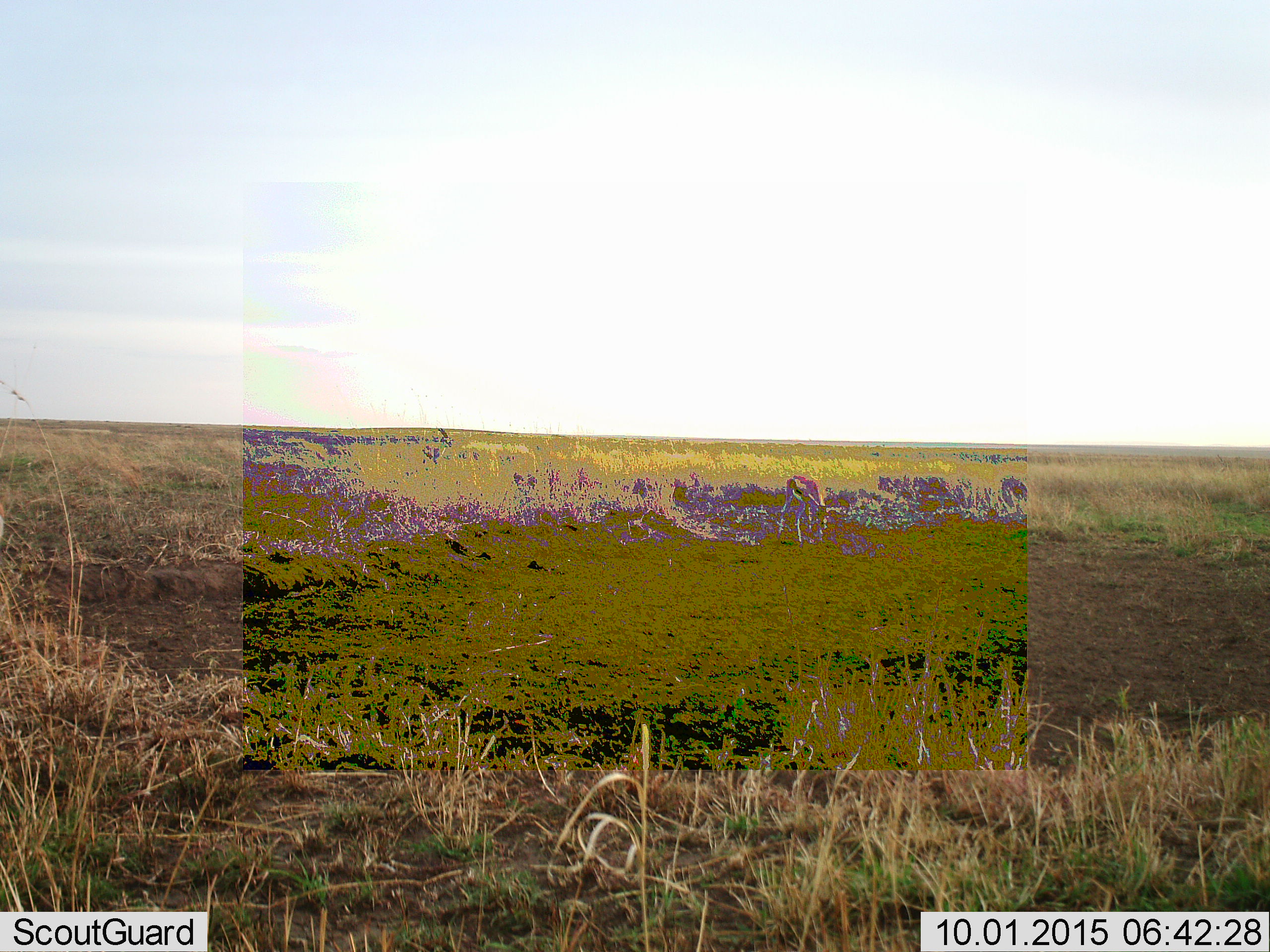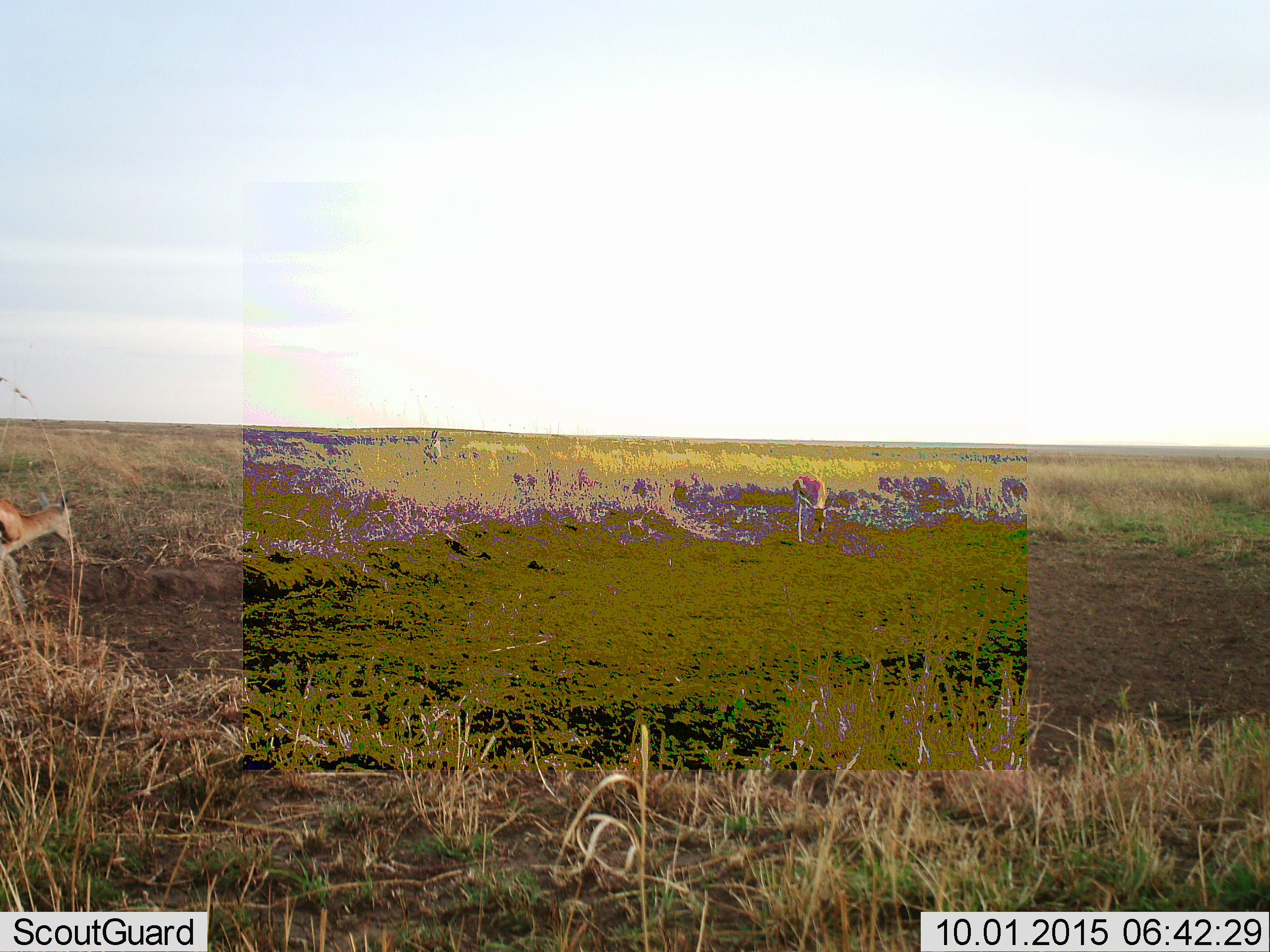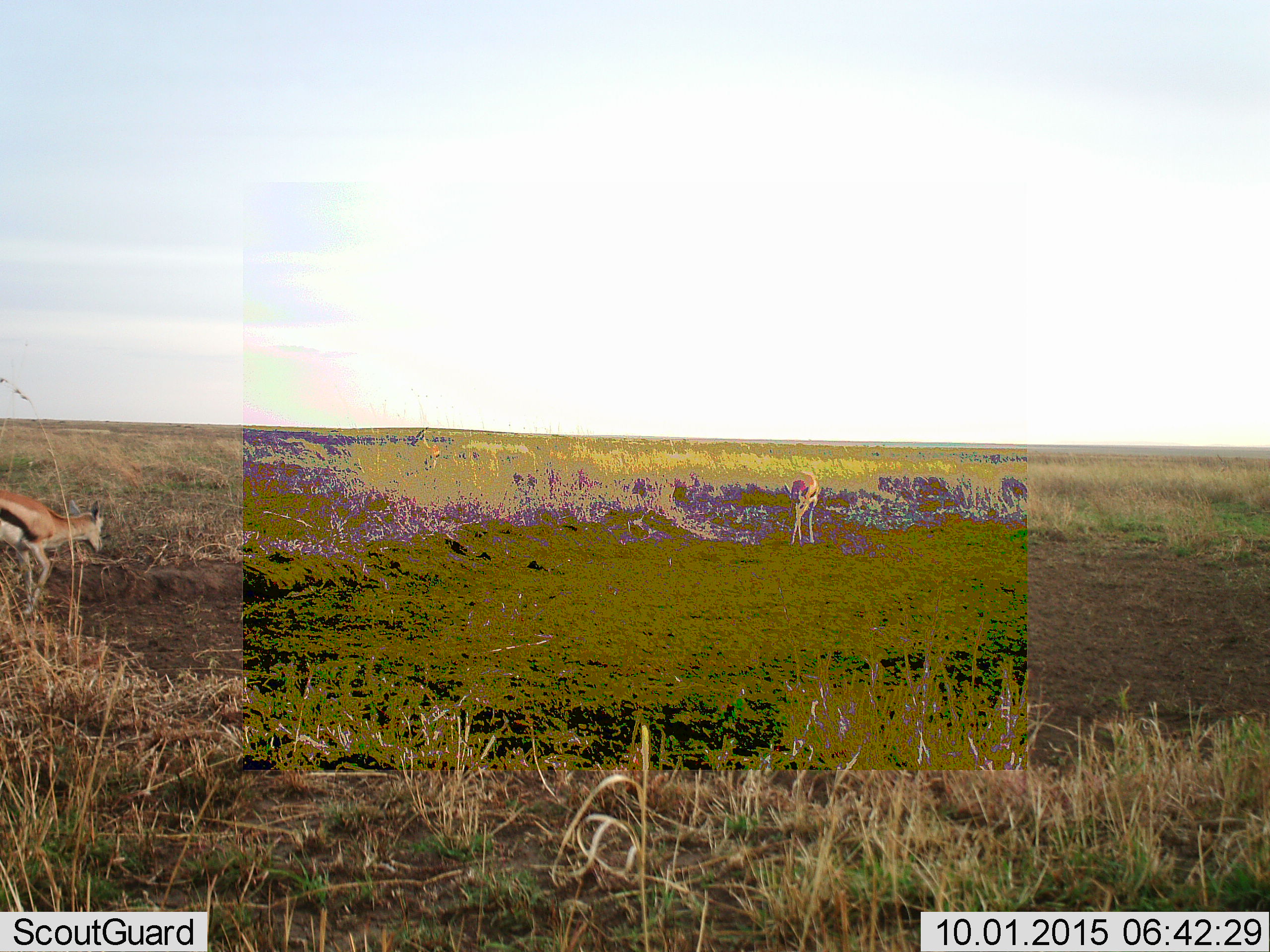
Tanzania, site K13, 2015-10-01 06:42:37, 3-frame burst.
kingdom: Animalia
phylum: Chordata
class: Mammalia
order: Artiodactyla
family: Bovidae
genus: Eudorcas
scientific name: Eudorcas thomsonii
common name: thomson's gazelle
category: gazellethomsons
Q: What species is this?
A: Gazellethomsons (thomson's gazelle) (Eudorcas thomsonii).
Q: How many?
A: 3.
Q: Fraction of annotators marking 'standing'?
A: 33%.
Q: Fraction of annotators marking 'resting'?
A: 0%.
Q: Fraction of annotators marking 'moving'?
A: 50%.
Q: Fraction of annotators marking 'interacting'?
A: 0%.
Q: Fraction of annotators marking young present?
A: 0%.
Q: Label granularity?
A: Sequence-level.